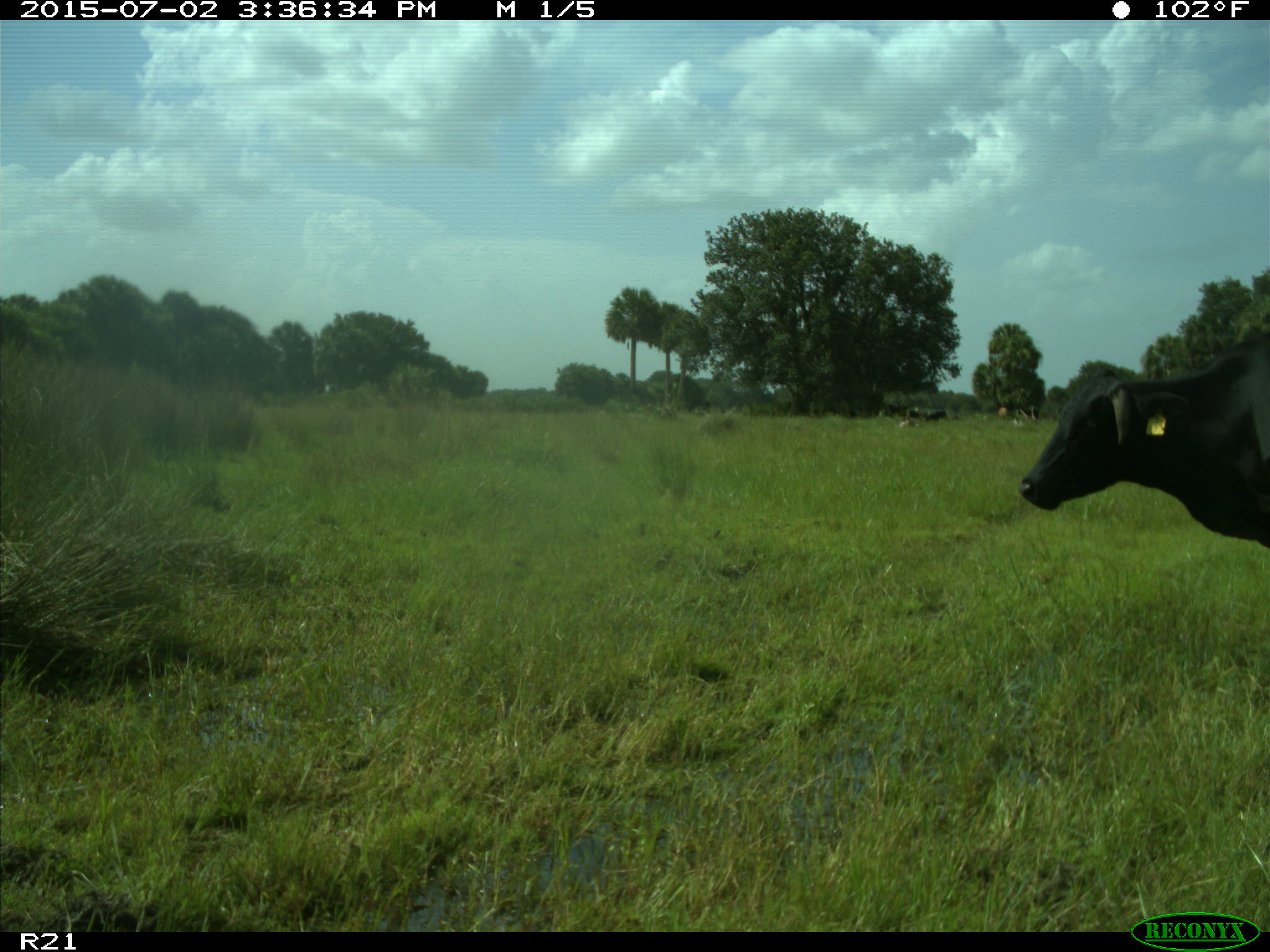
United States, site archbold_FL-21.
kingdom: Animalia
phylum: Chordata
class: Mammalia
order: Artiodactyla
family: Bovidae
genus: Bos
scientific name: Bos taurus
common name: domestic cow